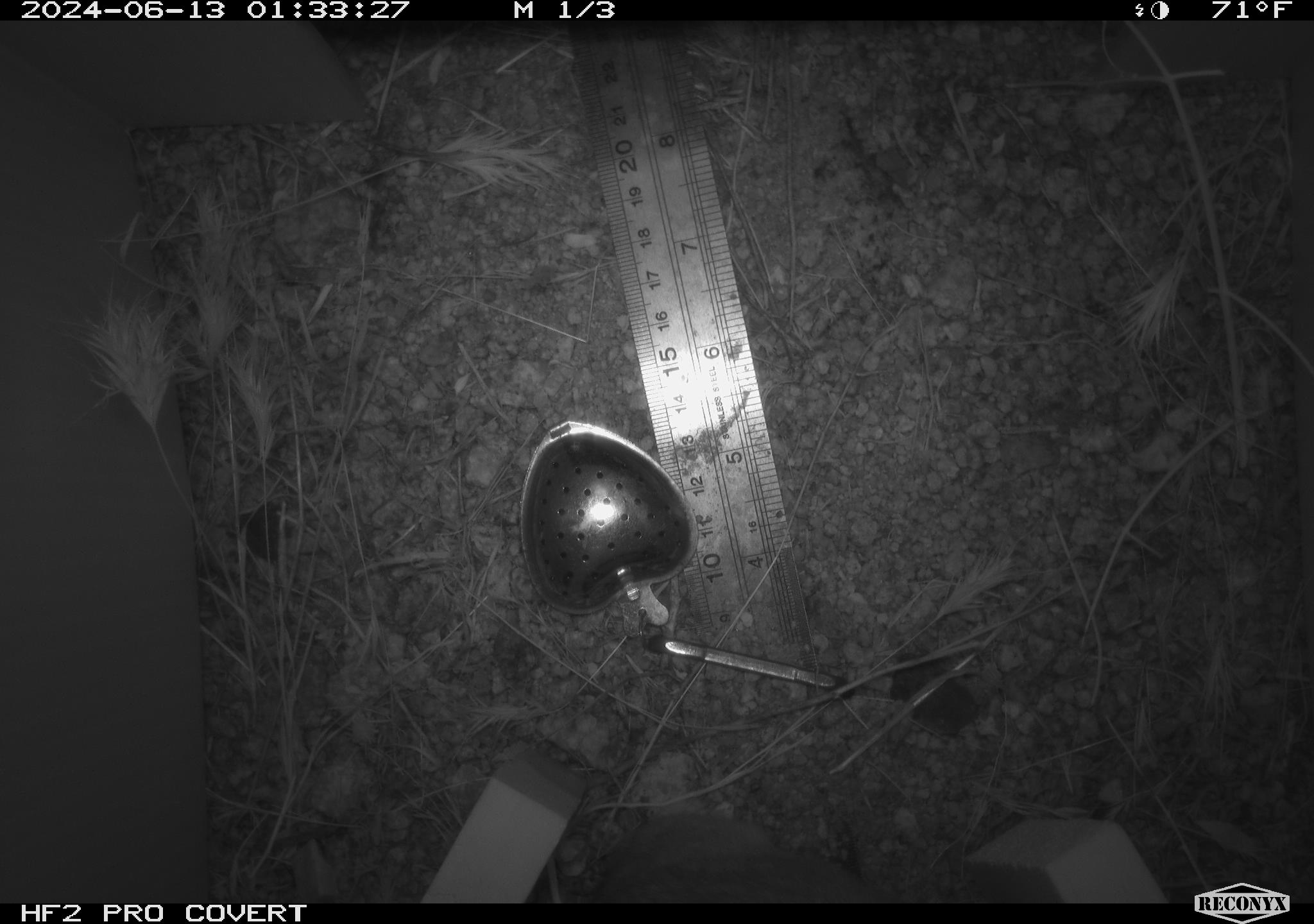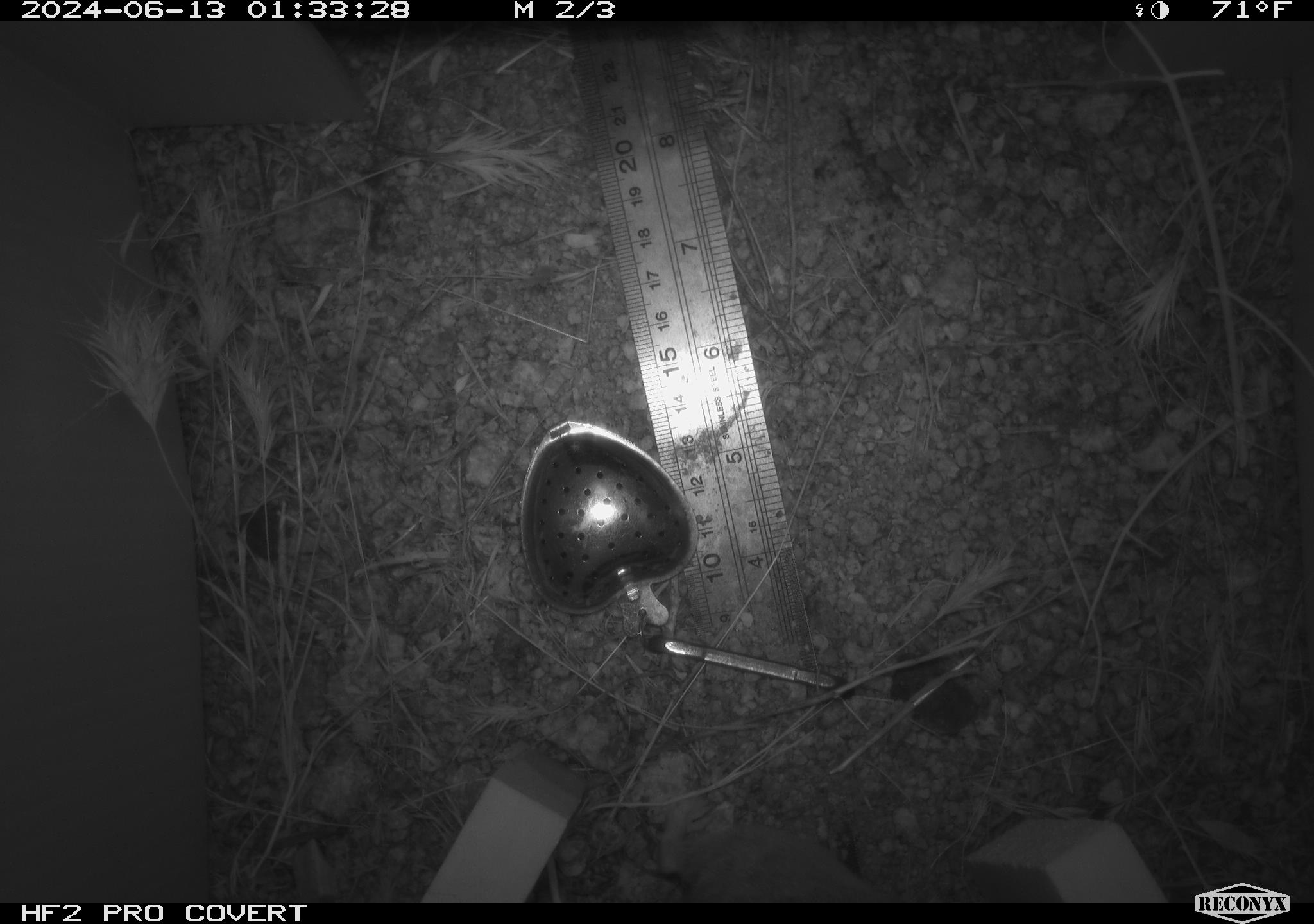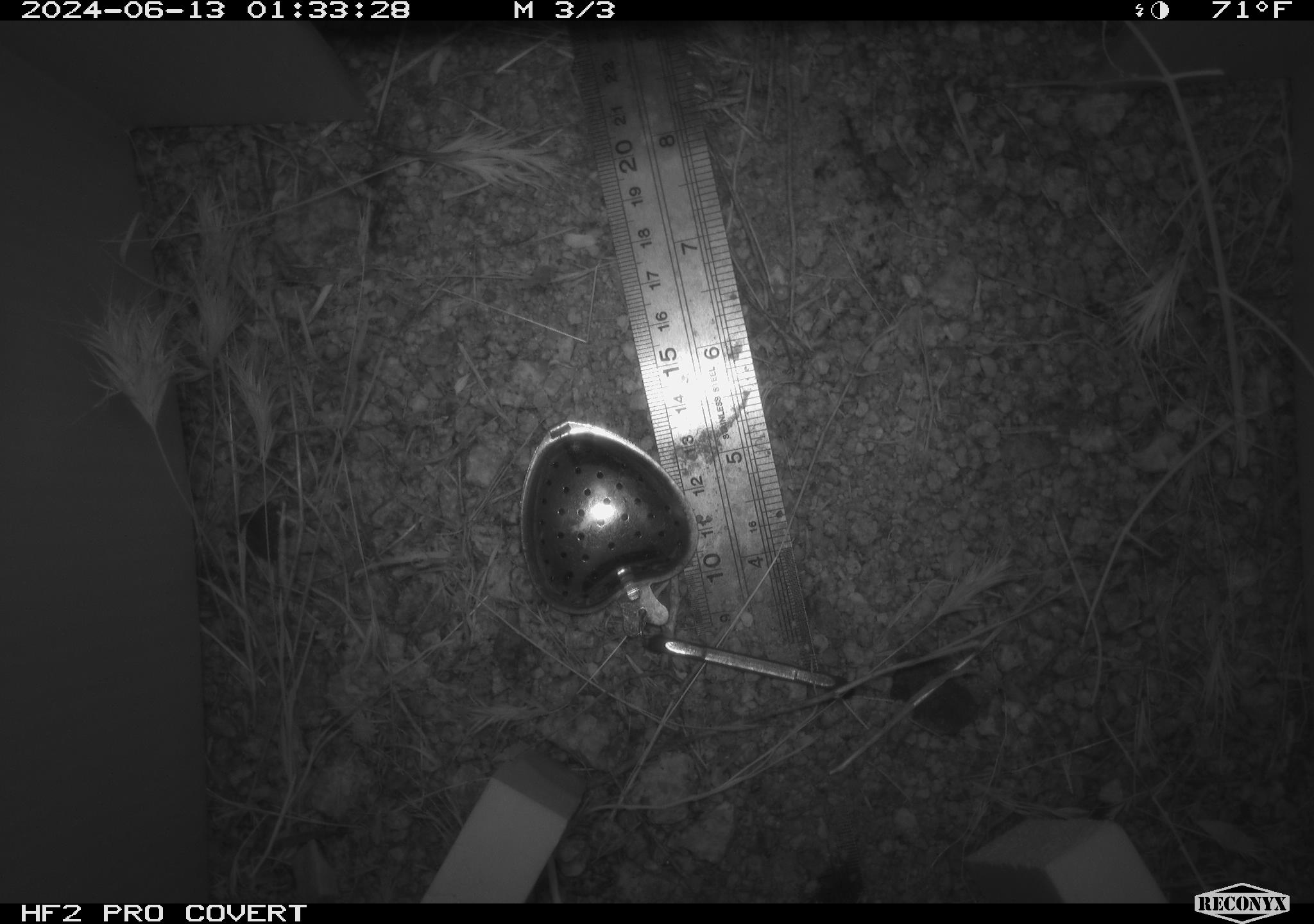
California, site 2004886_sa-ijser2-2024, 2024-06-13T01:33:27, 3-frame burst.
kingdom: Animalia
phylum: Chordata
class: Mammalia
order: Rodentia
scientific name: Rodentia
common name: mouse species